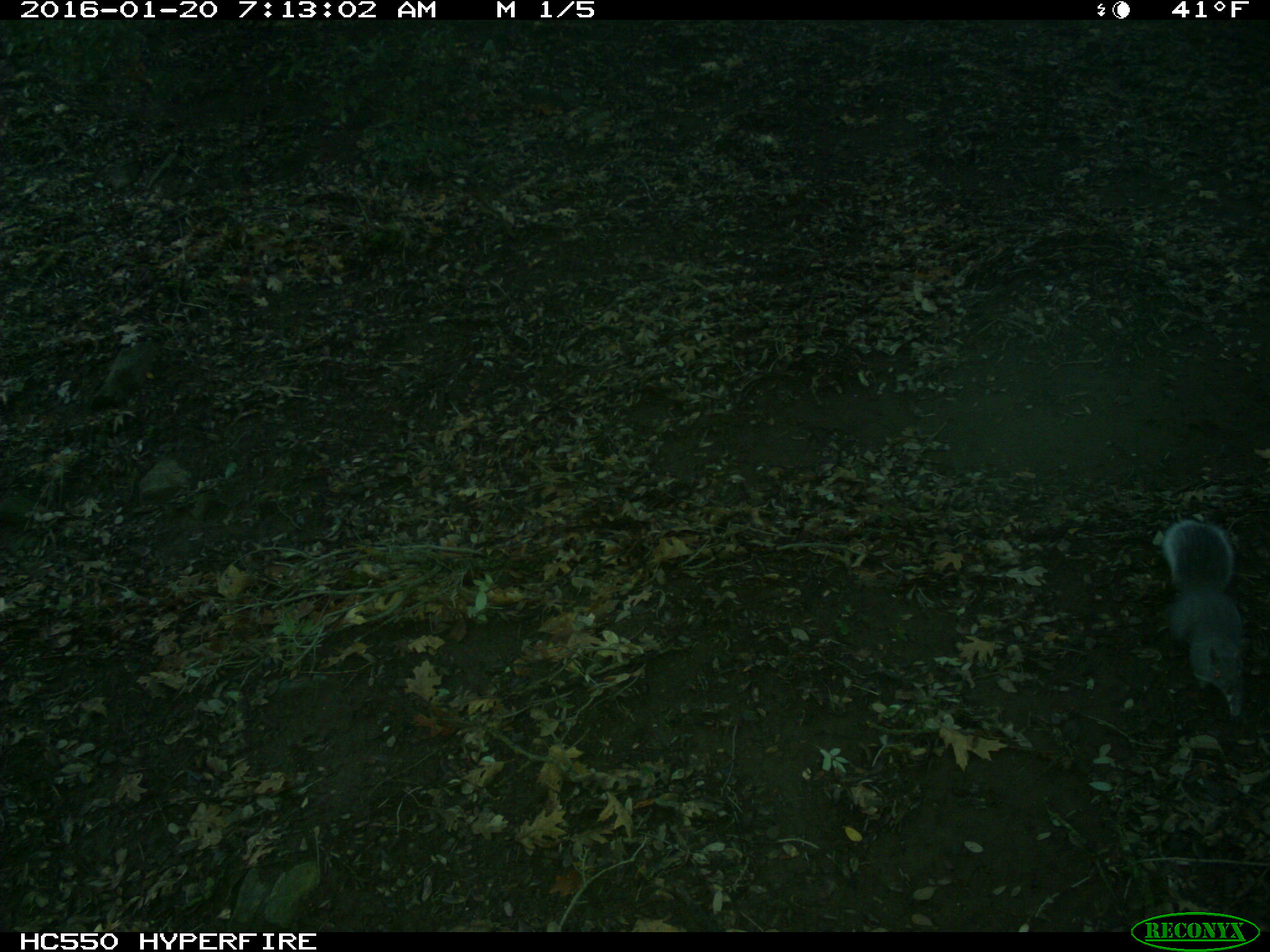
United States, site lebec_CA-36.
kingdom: Animalia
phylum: Chordata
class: Mammalia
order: Rodentia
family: Sciuridae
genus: Sciurus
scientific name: Sciurus carolinensis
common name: eastern gray squirrel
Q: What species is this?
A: Sciurus carolinensis (eastern gray squirrel).